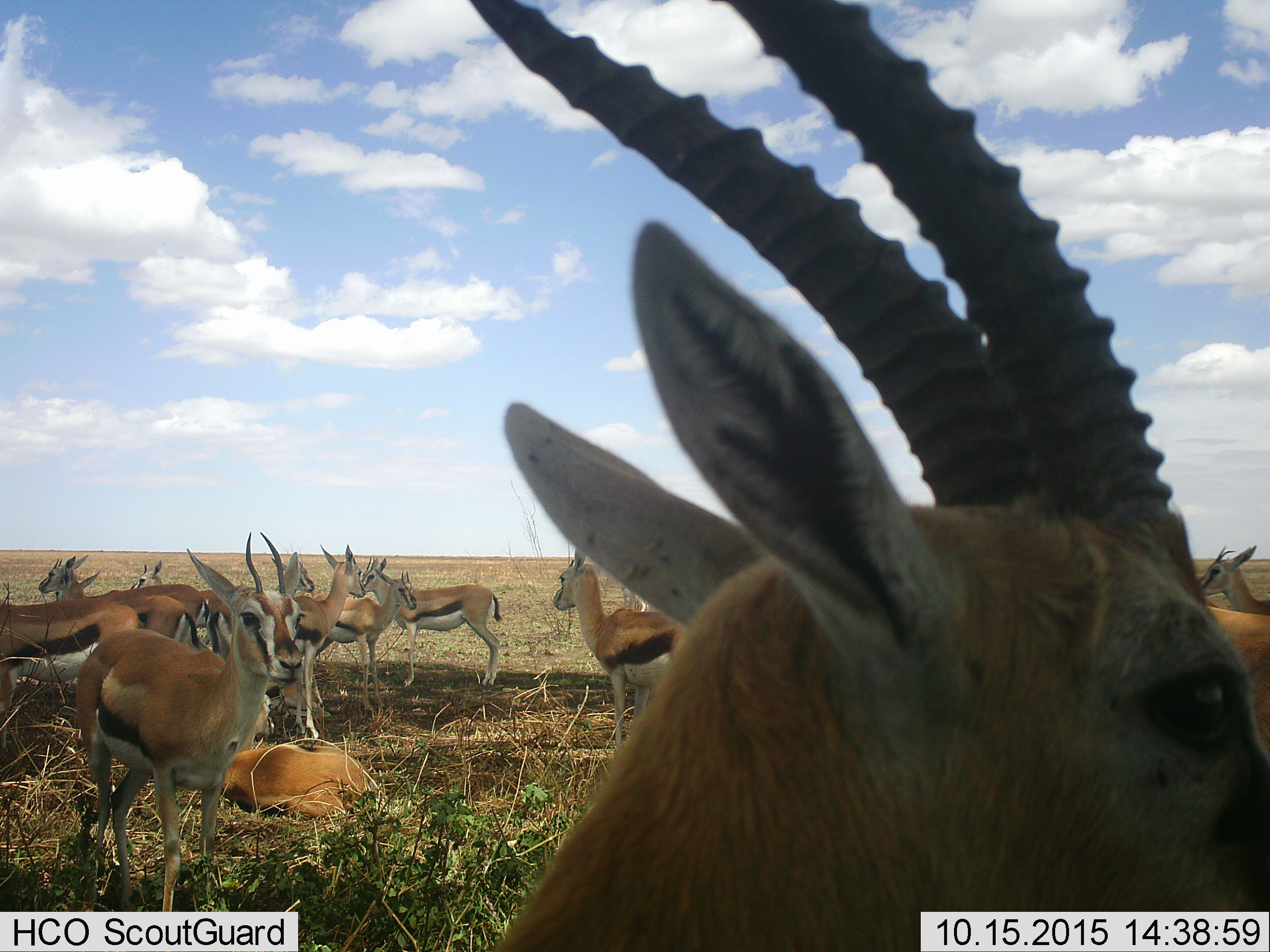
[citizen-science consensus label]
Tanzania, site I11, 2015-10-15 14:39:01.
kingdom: Animalia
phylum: Chordata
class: Mammalia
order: Artiodactyla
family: Bovidae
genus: Eudorcas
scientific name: Eudorcas thomsonii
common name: thomson's gazelle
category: gazellethomsons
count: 11-50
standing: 89%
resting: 67%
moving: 22%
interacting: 11%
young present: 11%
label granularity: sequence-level